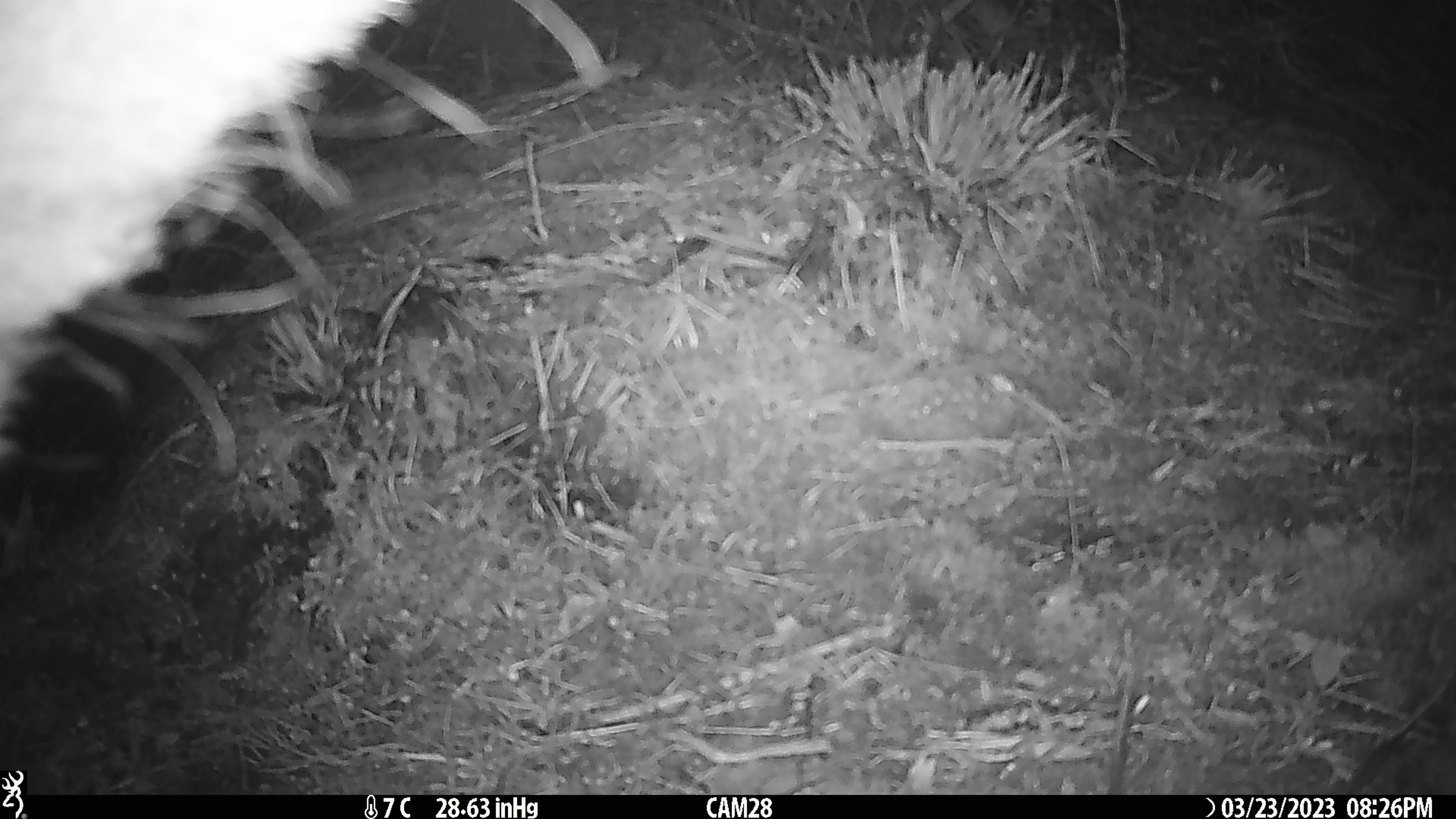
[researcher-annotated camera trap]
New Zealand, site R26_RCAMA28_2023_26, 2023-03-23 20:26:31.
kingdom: Animalia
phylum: Chordata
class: Mammalia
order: Artiodactyla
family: Cervidae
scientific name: Cervidae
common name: deer